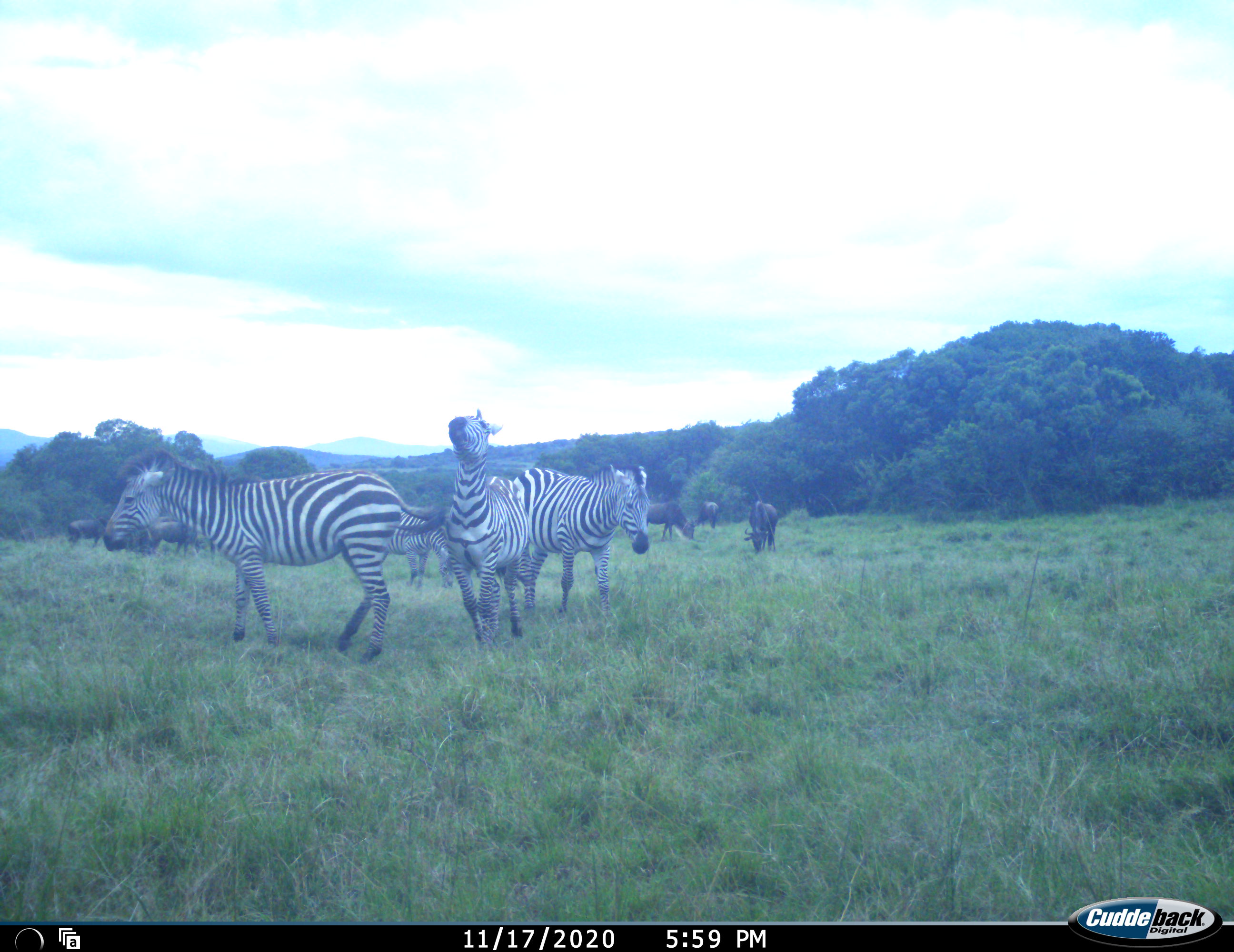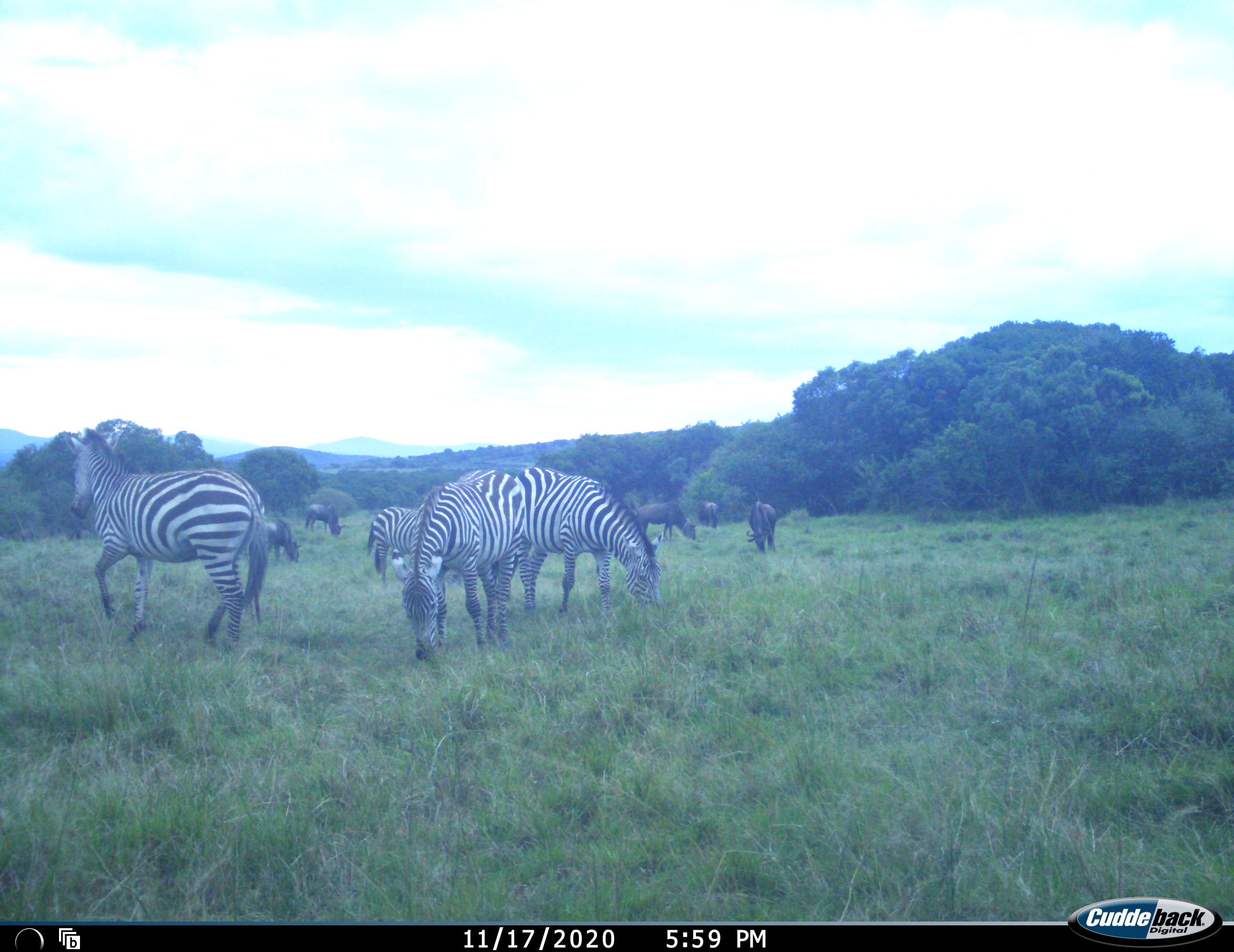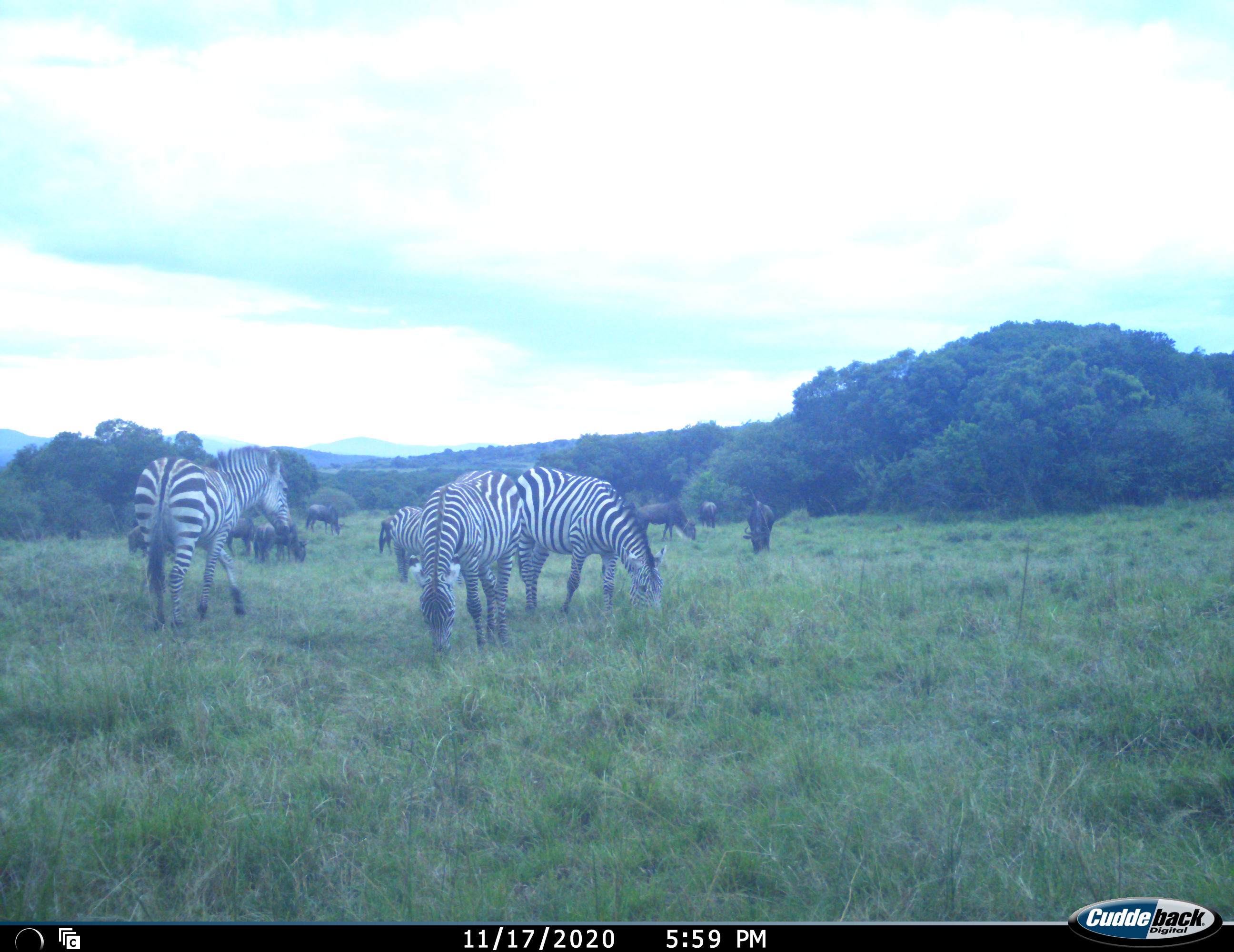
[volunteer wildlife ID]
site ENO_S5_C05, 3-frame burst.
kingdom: Animalia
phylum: Chordata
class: Mammalia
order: Perissodactyla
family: Equidae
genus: Equus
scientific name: Equus quagga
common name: plains zebra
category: zebraplains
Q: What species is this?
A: Zebraplains (plains zebra) (Equus quagga).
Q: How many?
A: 4.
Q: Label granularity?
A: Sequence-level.